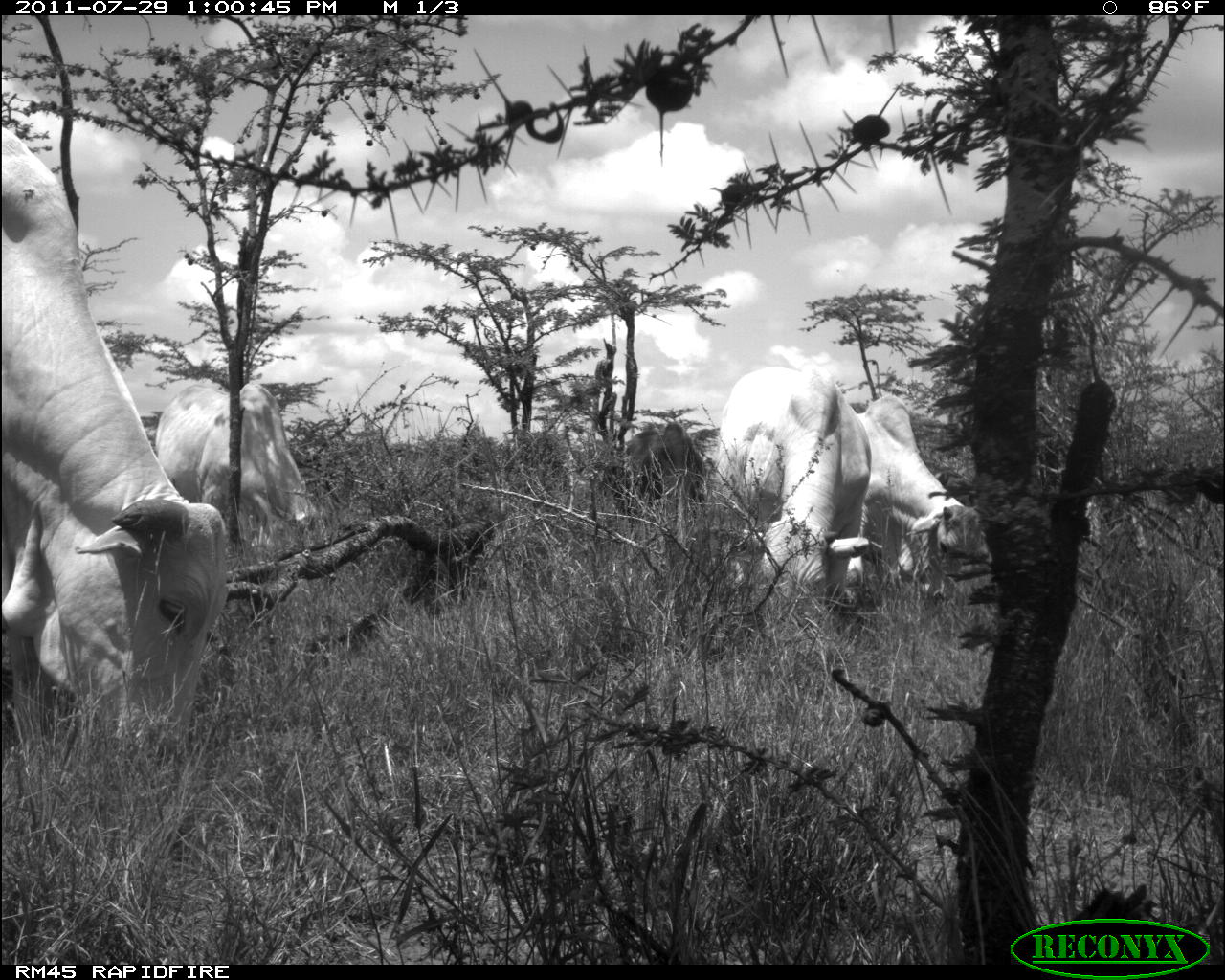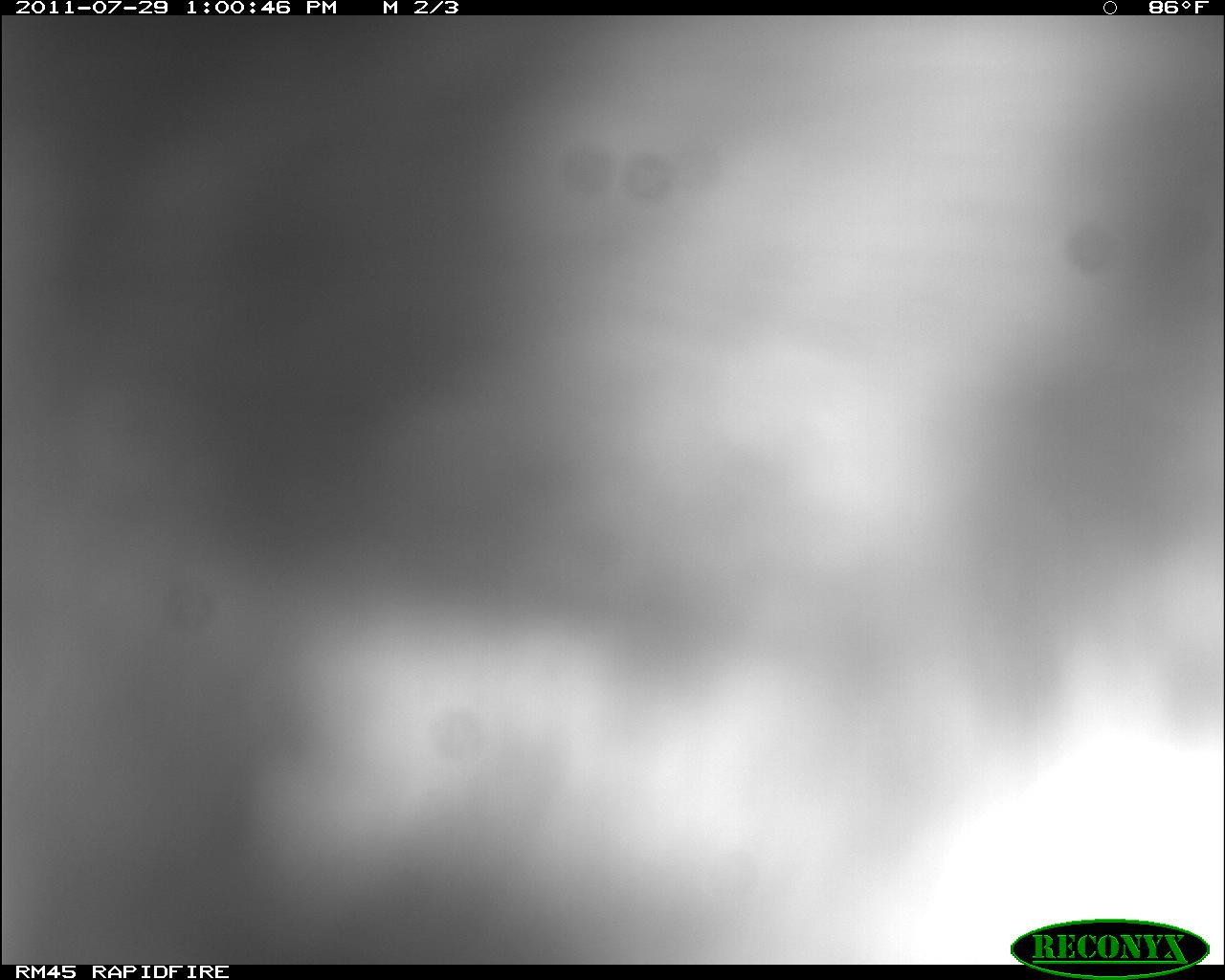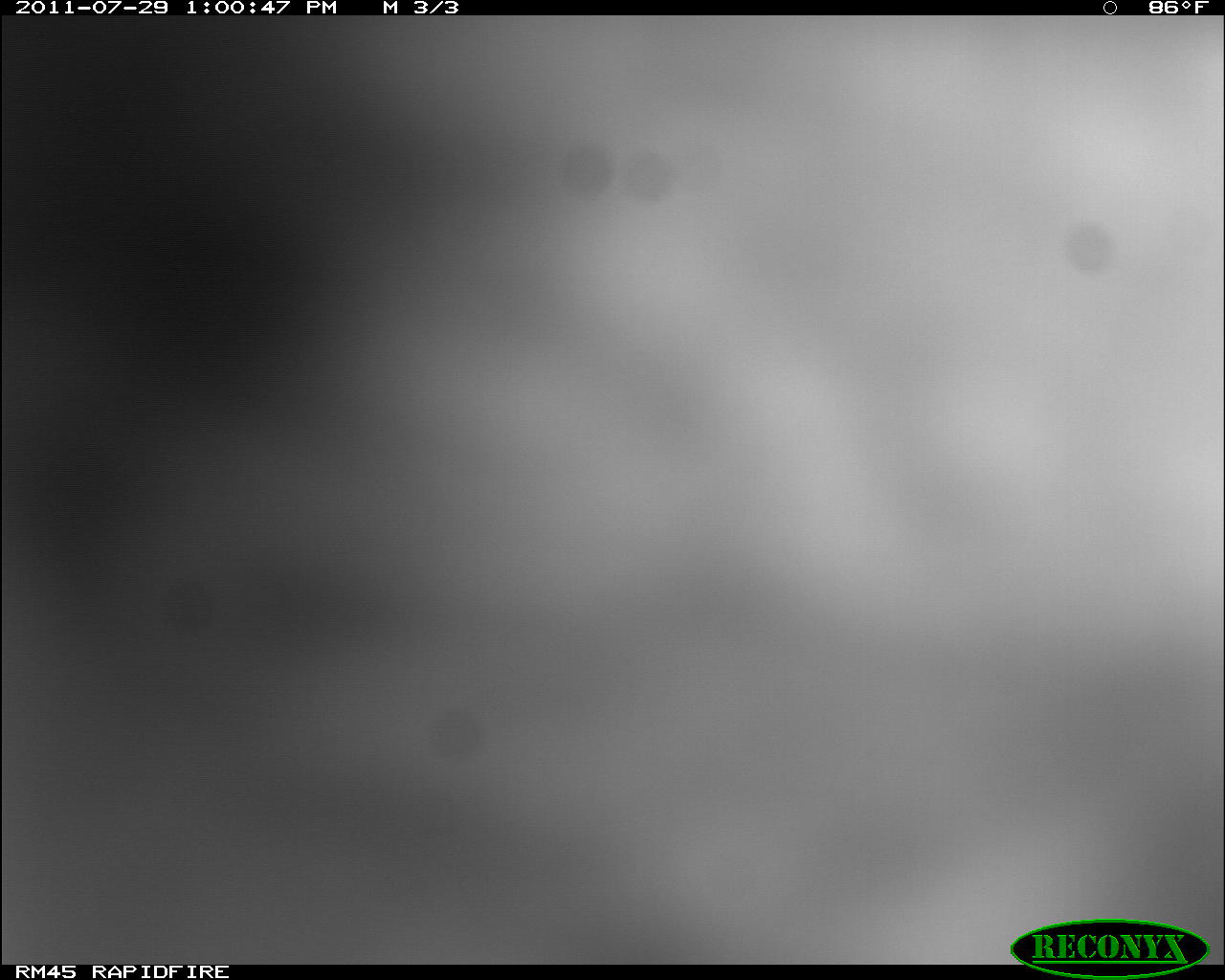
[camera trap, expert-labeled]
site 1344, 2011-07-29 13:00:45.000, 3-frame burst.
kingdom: Animalia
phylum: Chordata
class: Mammalia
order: Artiodactyla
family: Bovidae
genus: Bos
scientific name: Bos taurus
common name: domestic cattle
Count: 5.